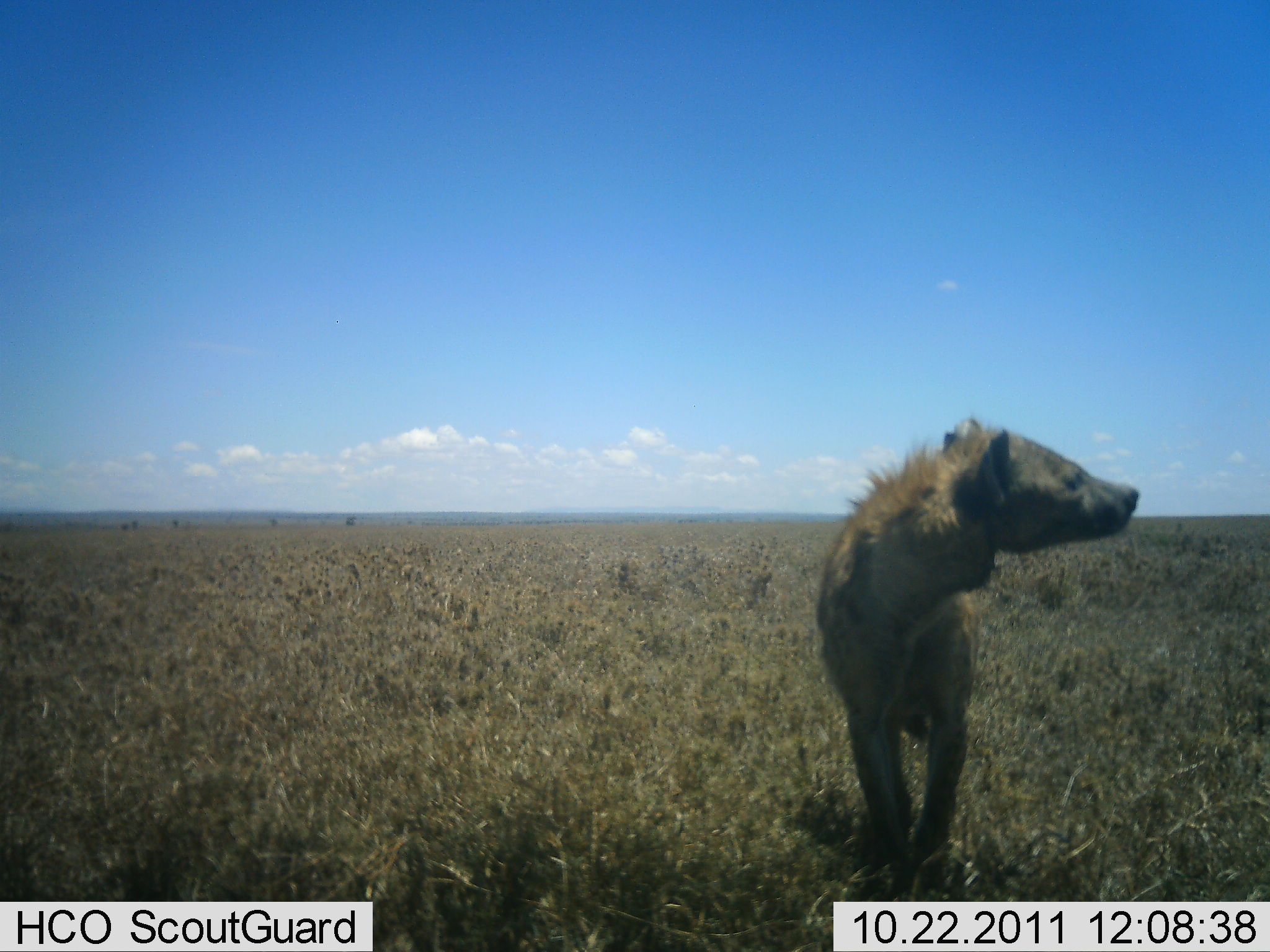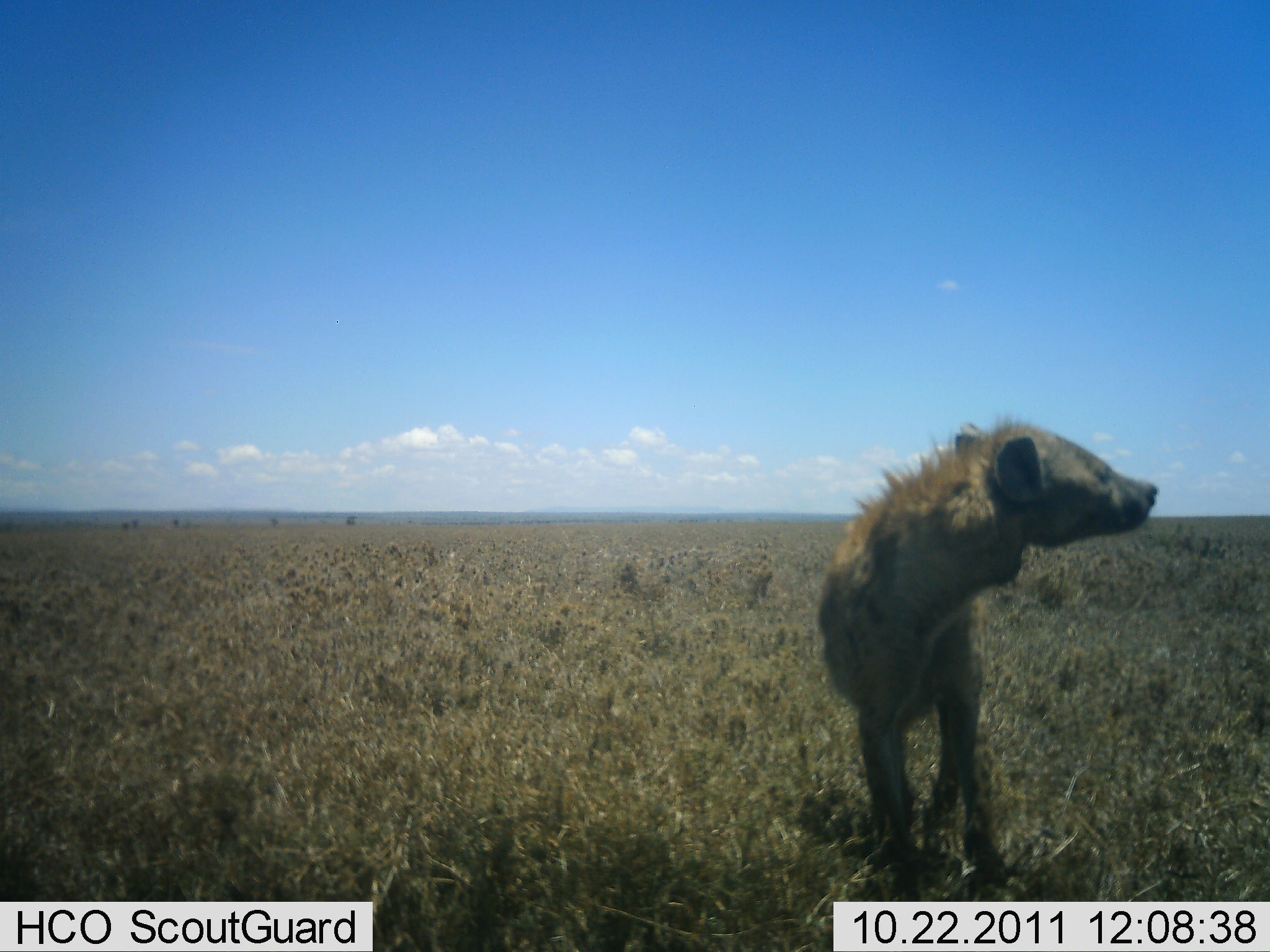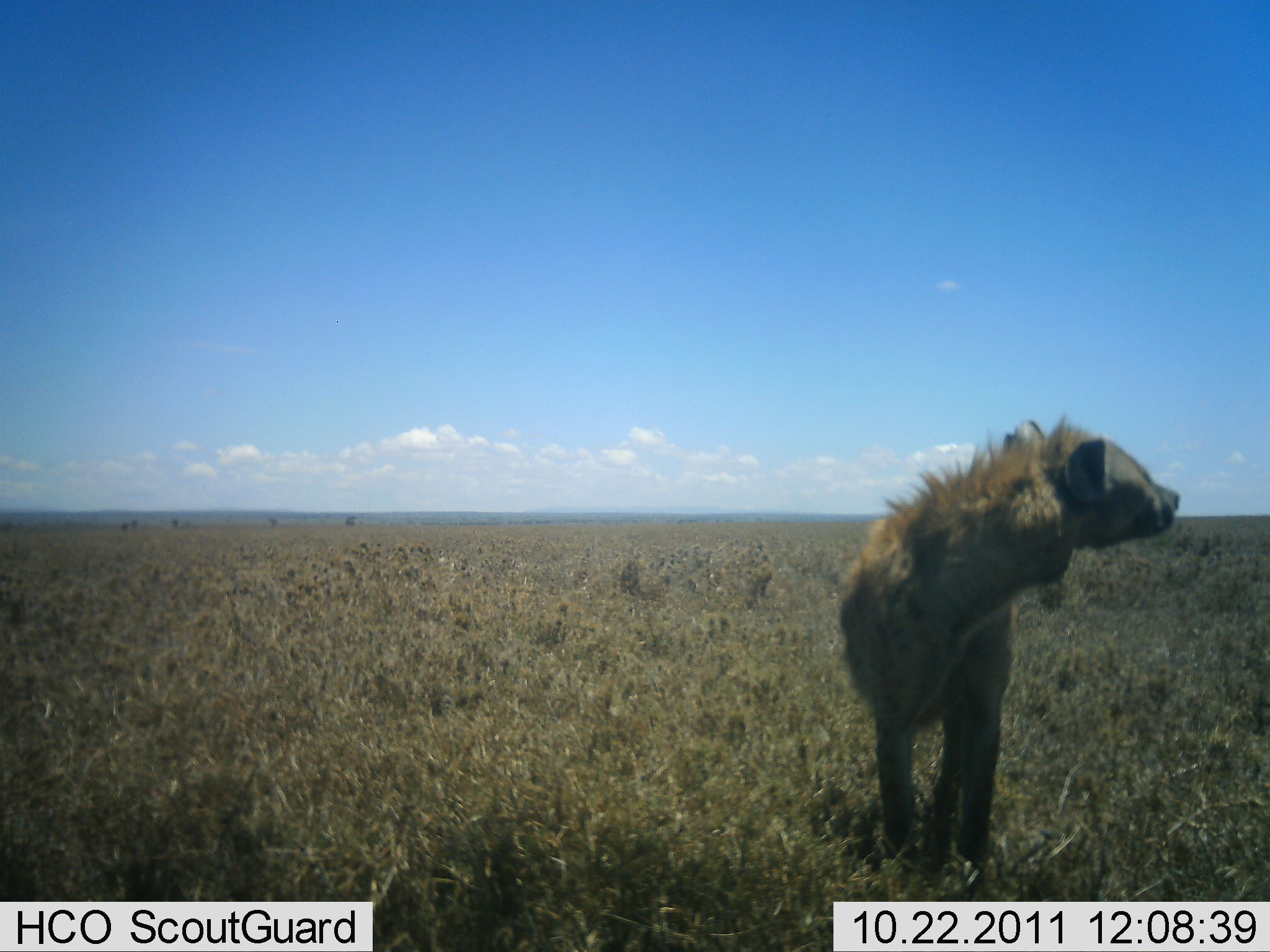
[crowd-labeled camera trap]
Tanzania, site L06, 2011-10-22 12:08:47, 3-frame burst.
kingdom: Animalia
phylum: Chordata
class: Mammalia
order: Carnivora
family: Hyaenidae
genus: Crocuta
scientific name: Crocuta crocuta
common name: spotted hyena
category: hyenaspotted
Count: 1.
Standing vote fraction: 75%.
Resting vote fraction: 0%.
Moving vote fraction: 25%.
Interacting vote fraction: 0%.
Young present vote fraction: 0%.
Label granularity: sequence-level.